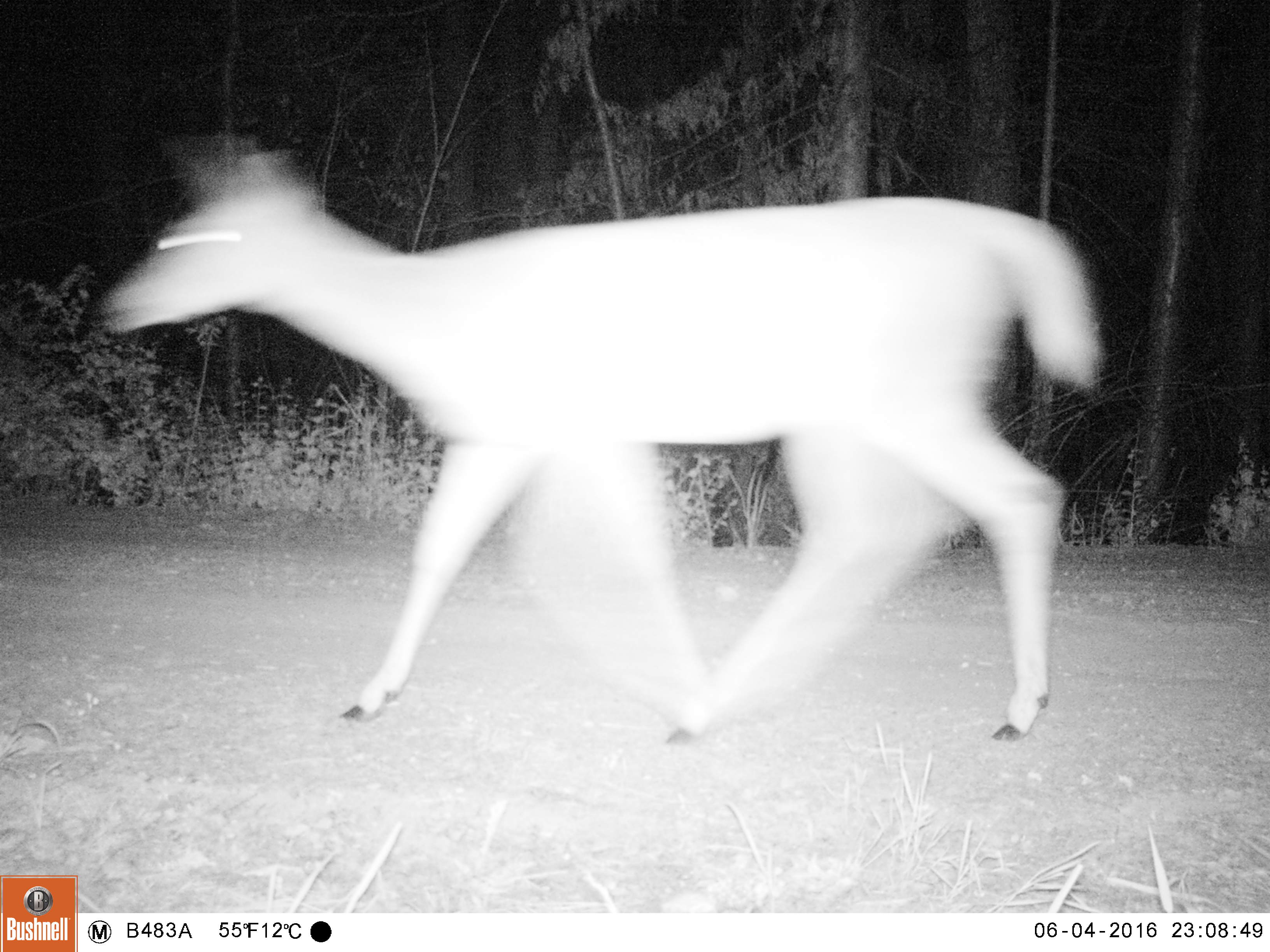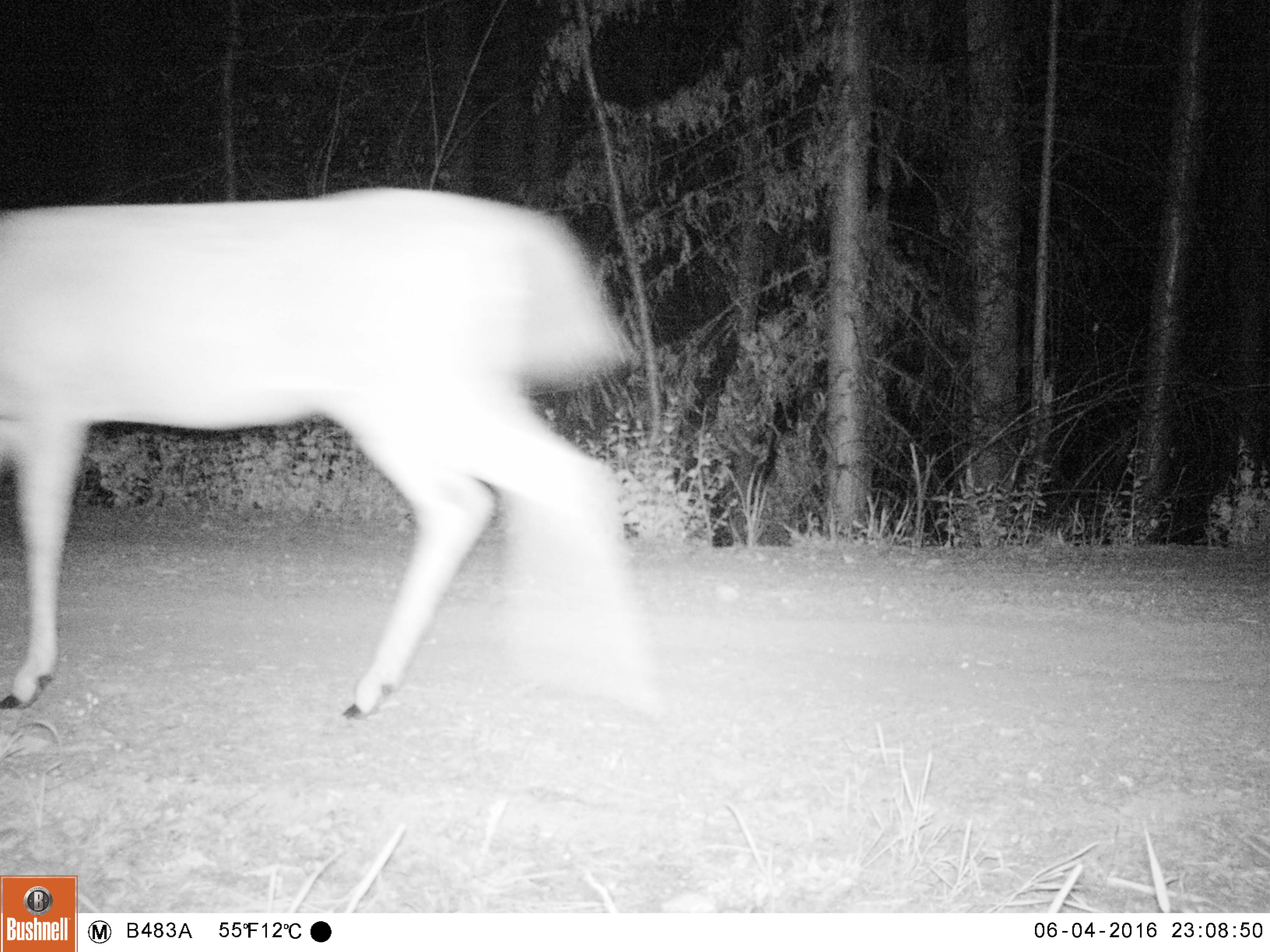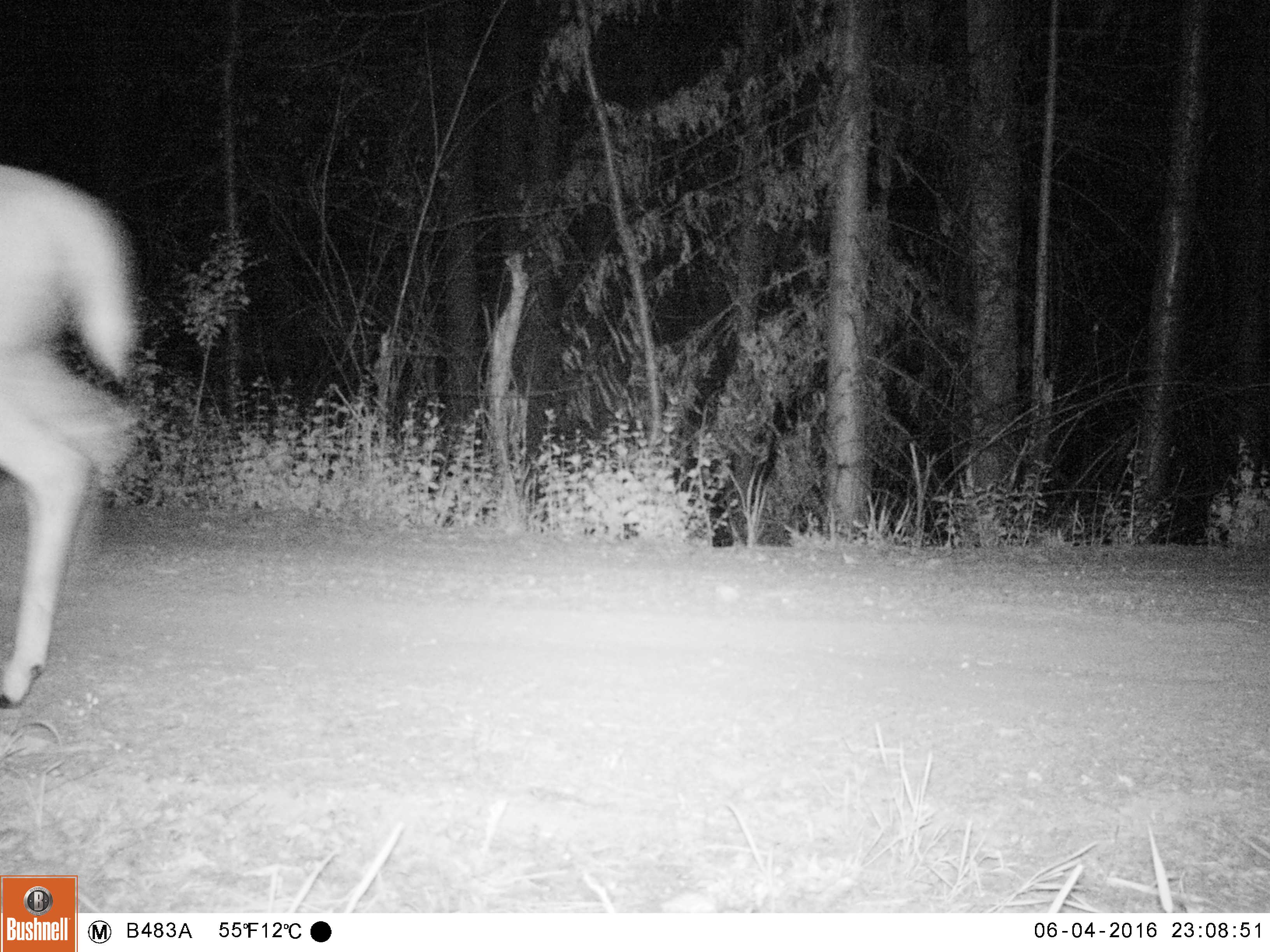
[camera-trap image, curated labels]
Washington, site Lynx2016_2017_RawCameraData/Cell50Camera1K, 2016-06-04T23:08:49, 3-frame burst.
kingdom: Animalia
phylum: Chordata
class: Mammalia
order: Artiodactyla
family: Cervidae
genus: Odocoileus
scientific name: Odocoileus virginianus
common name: white-tailed deer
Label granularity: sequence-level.